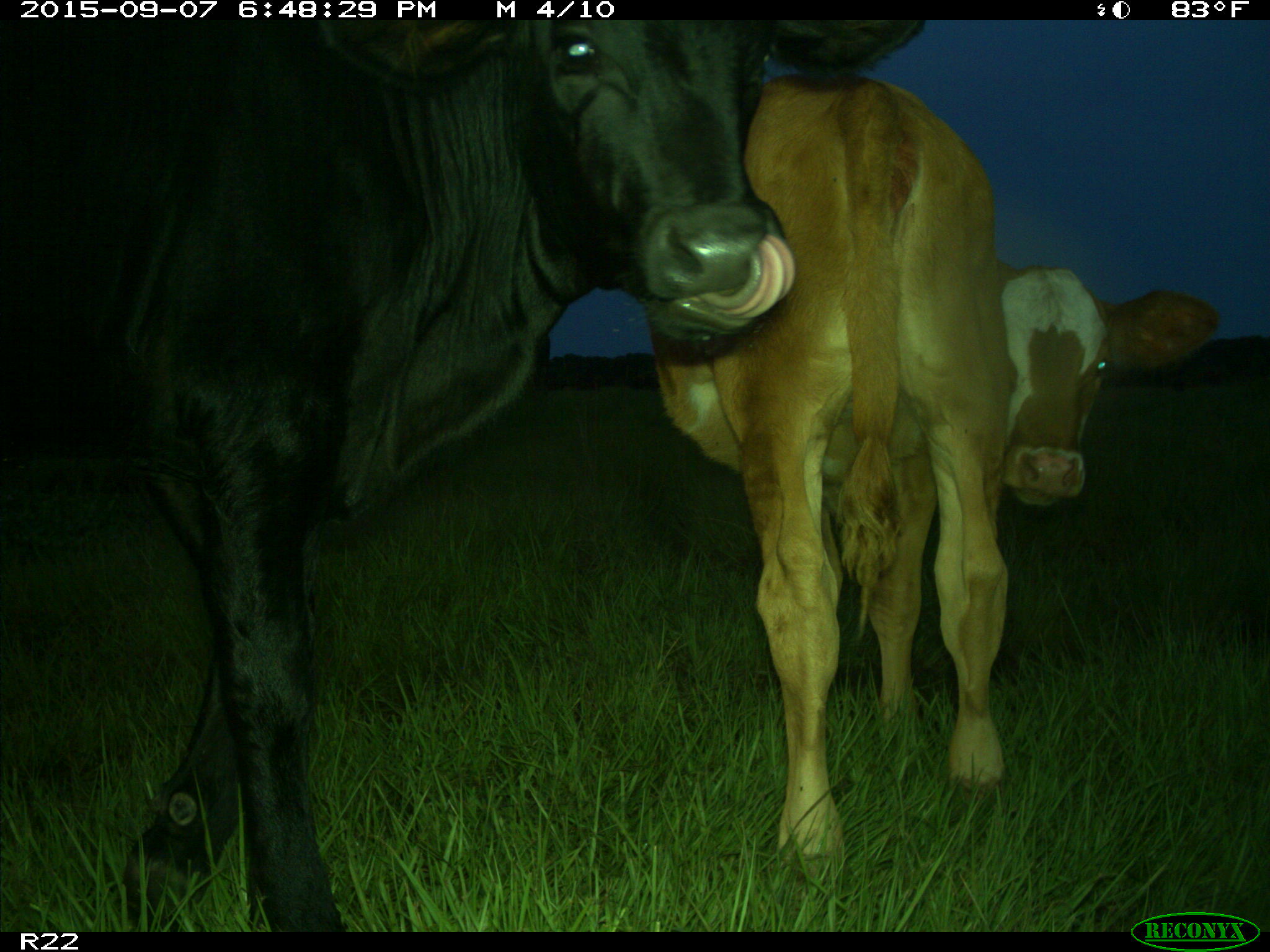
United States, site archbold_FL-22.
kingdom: Animalia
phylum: Chordata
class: Mammalia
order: Artiodactyla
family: Bovidae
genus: Bos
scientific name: Bos taurus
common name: domestic cow